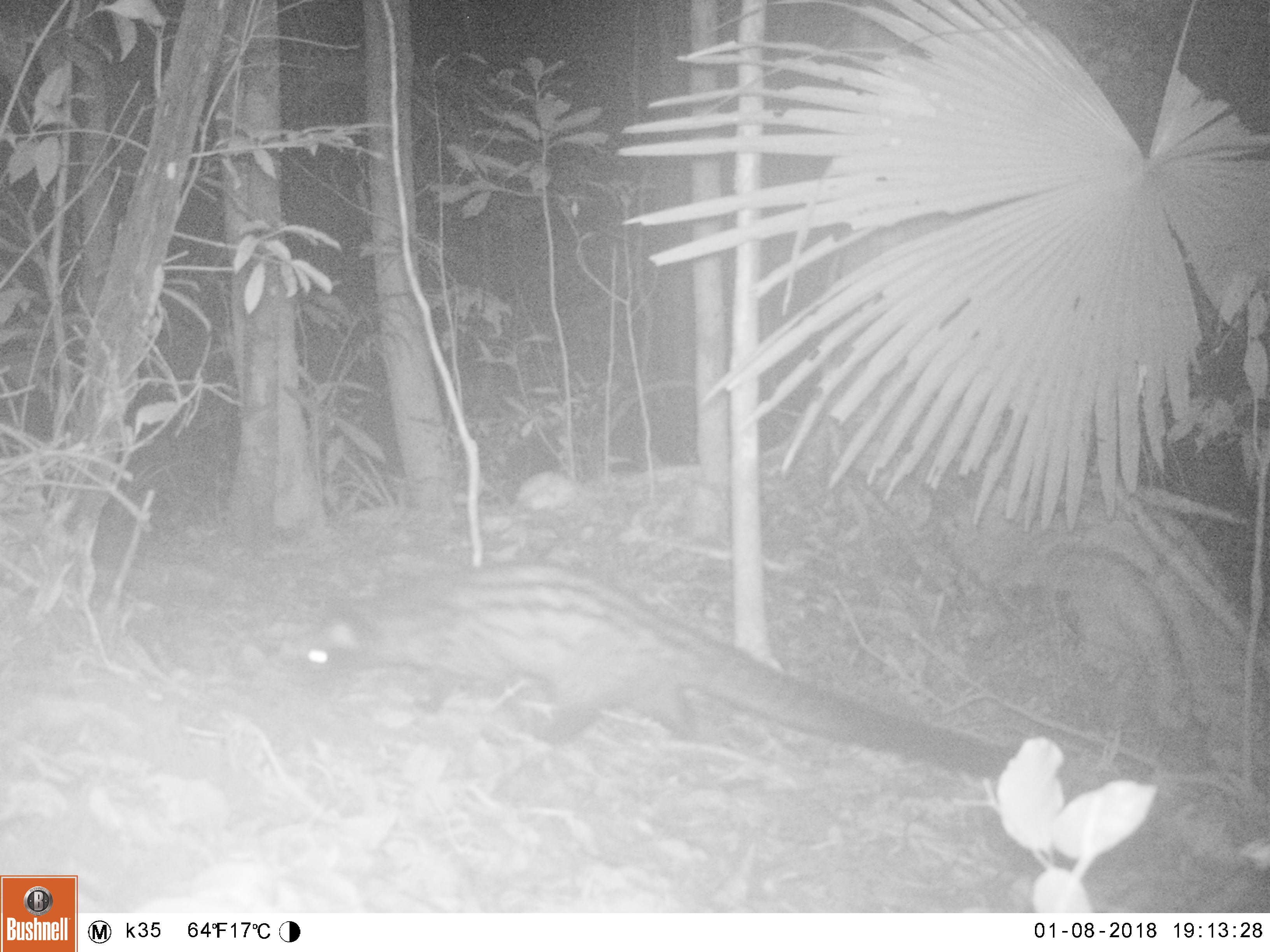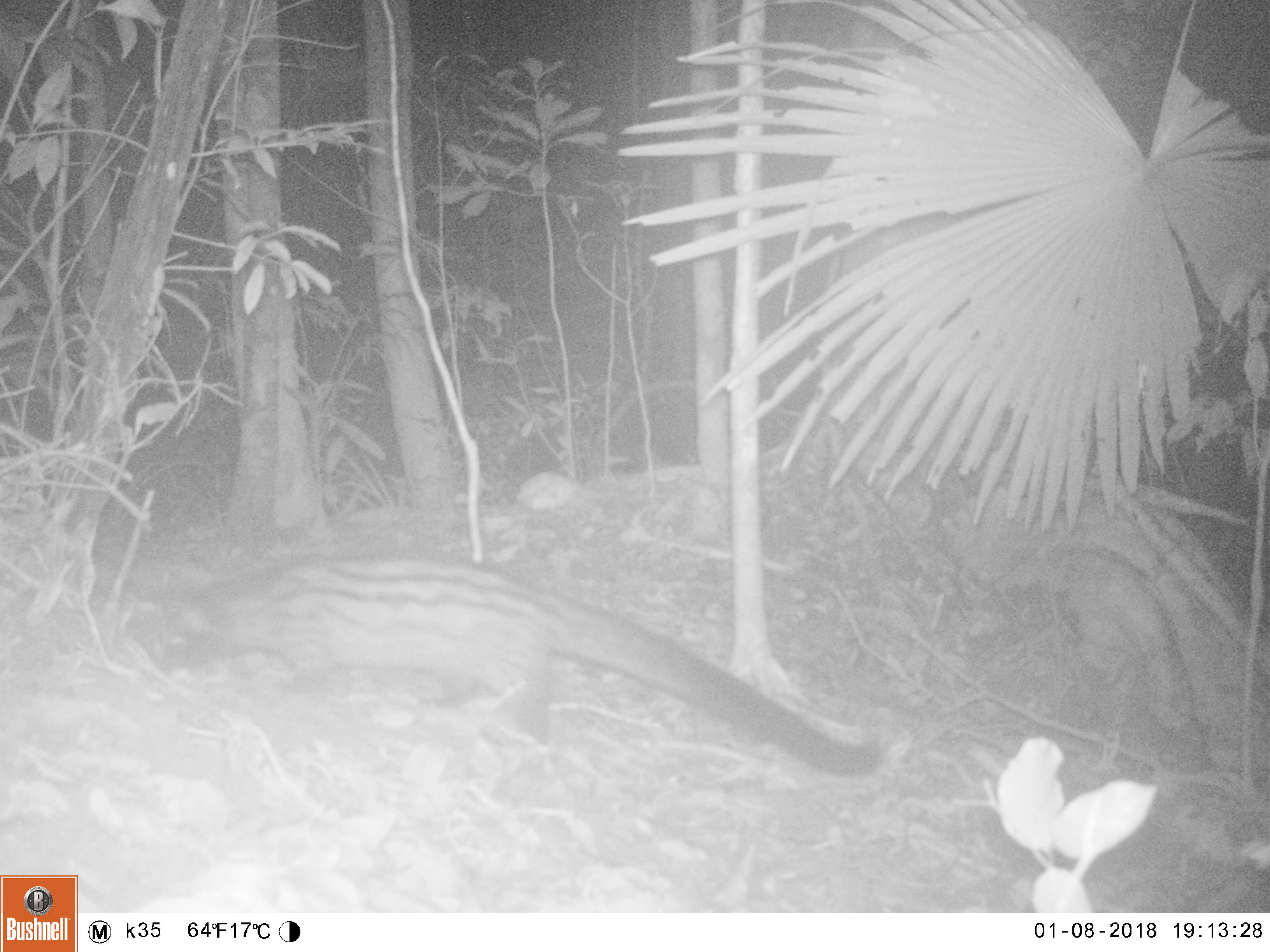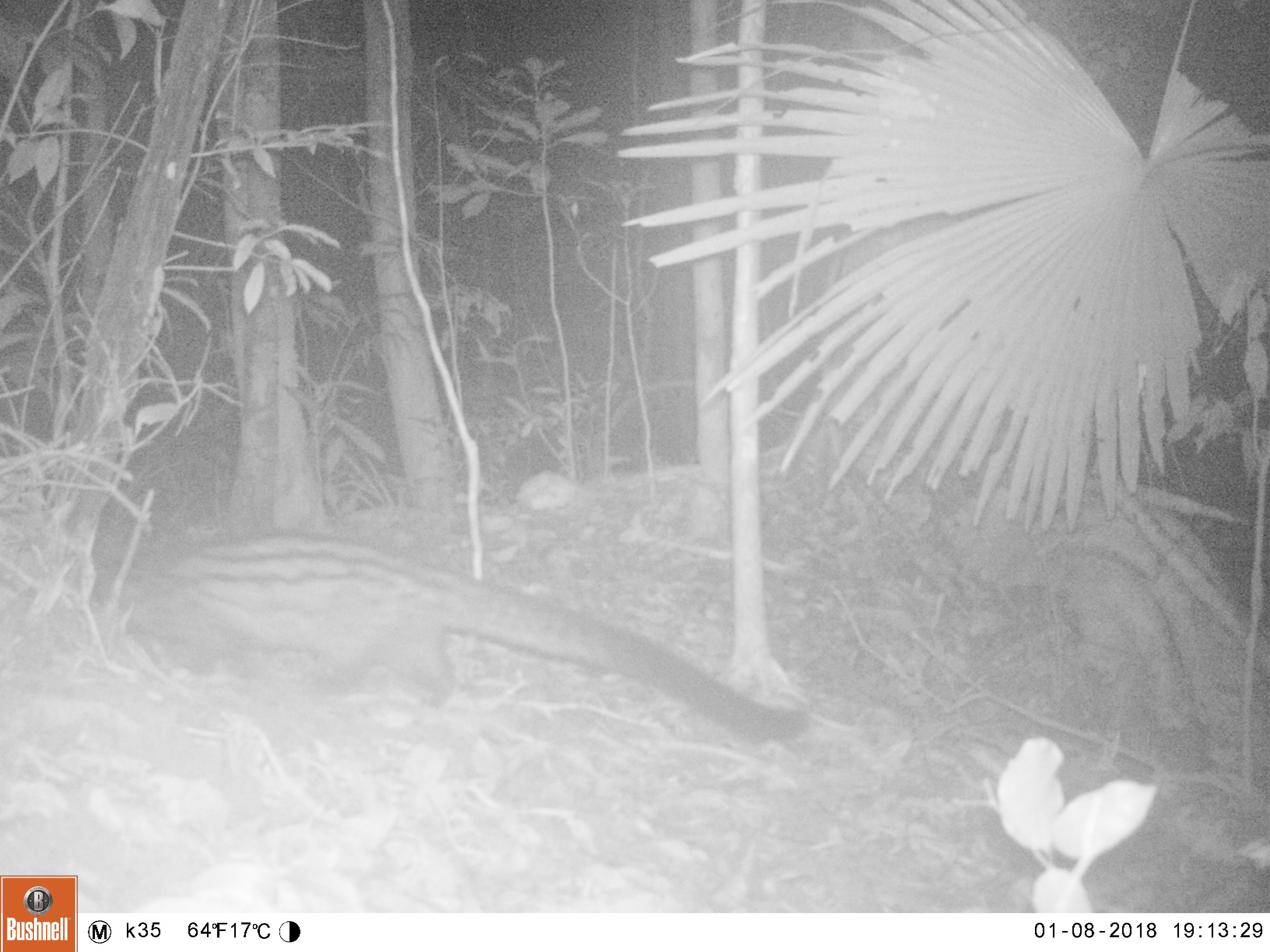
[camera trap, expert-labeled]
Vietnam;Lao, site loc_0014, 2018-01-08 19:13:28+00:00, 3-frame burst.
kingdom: Animalia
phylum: Chordata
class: Mammalia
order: Carnivora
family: Viverridae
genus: Paradoxurus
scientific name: Paradoxurus hermaphroditus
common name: common palm civet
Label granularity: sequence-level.